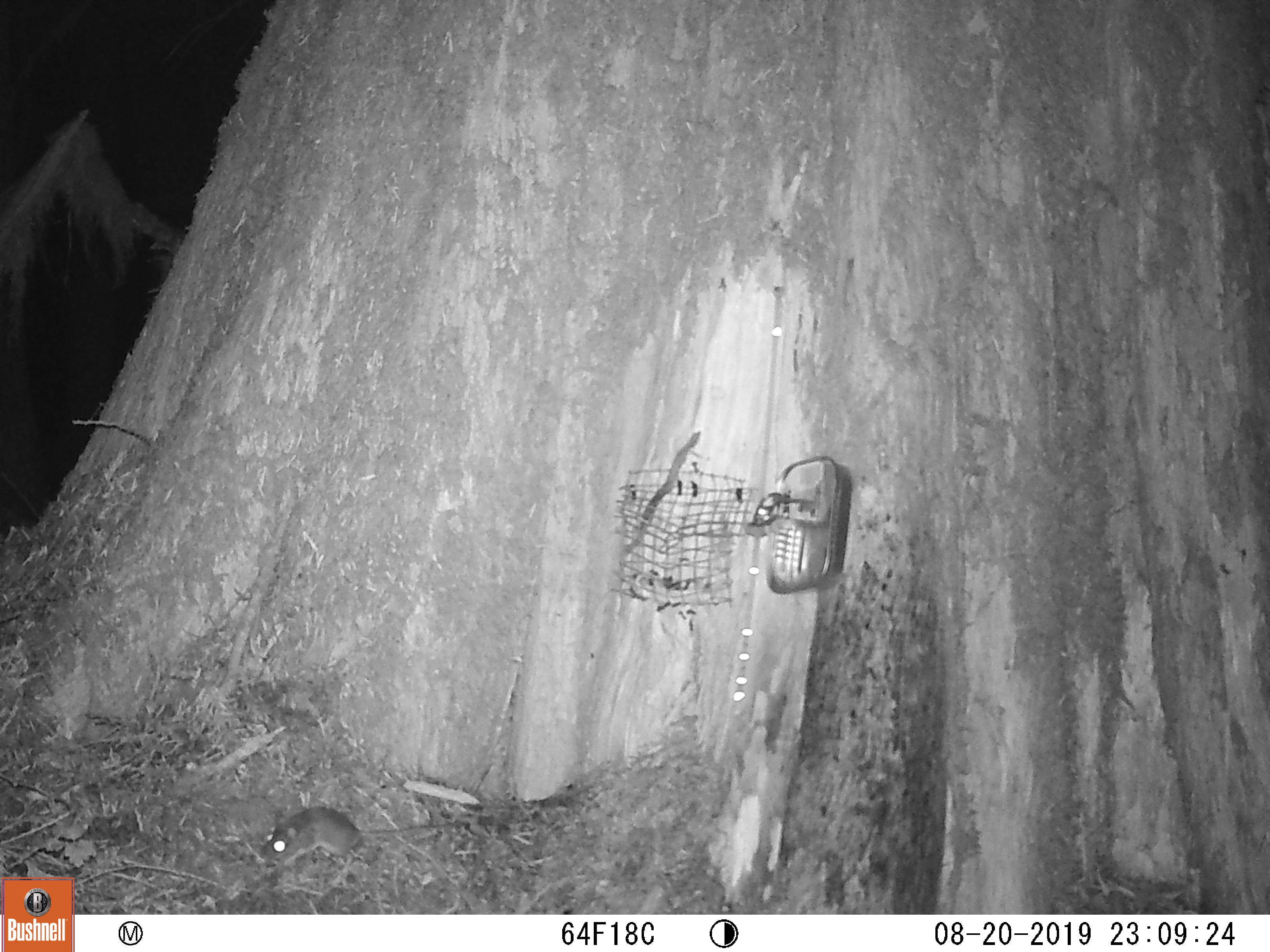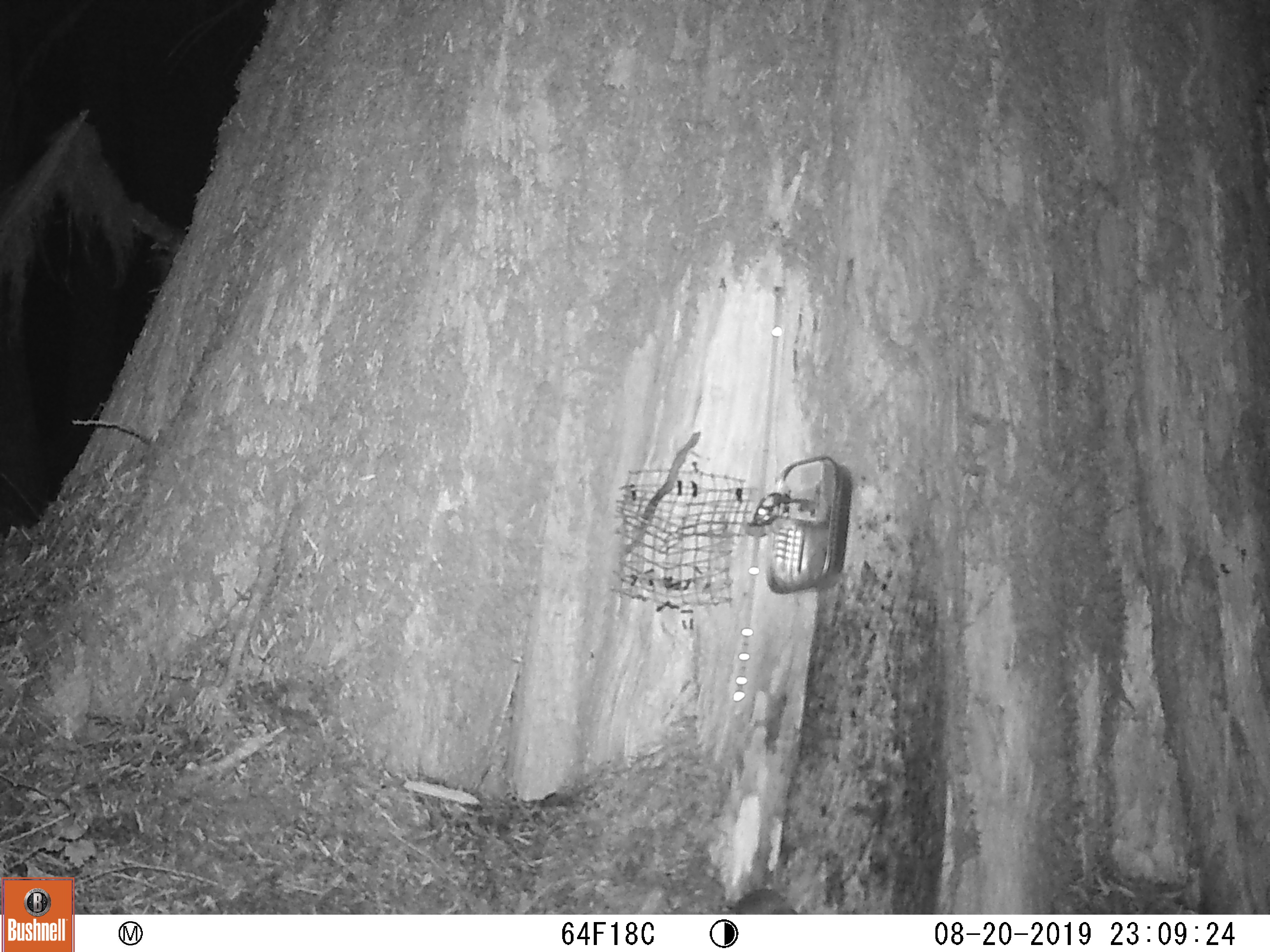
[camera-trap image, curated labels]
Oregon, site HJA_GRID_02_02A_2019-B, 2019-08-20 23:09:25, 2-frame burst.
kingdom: Animalia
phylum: Chordata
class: Mammalia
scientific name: Mammalia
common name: small mammal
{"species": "small mammal (Mammalia)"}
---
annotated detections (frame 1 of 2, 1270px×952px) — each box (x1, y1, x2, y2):
small mammal: (237, 784, 514, 876)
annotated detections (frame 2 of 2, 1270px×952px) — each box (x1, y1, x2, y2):
small mammal: (712, 870, 820, 913)